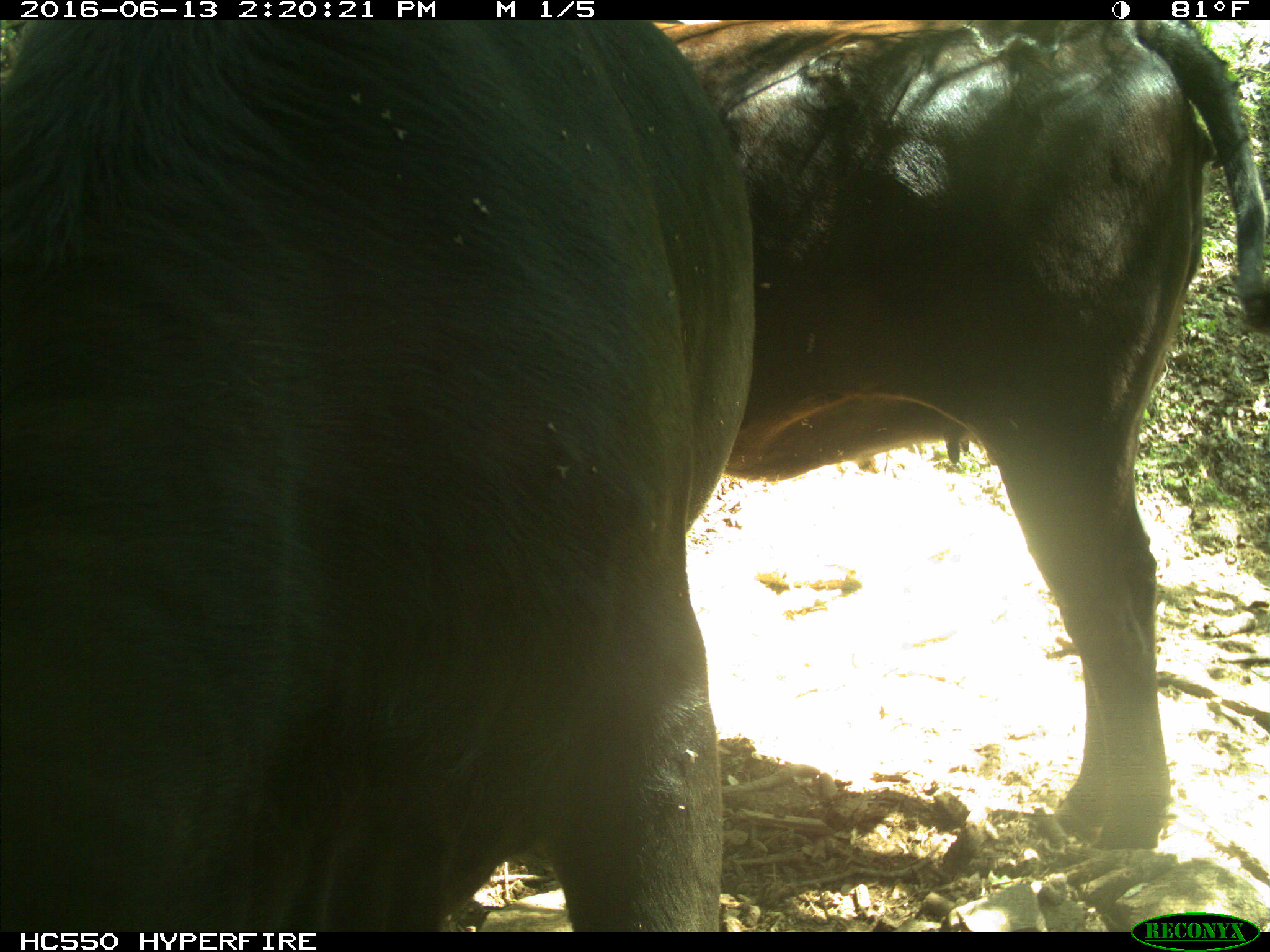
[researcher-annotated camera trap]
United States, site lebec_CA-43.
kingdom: Animalia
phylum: Chordata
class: Mammalia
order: Artiodactyla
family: Bovidae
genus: Bos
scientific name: Bos taurus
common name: domestic cow